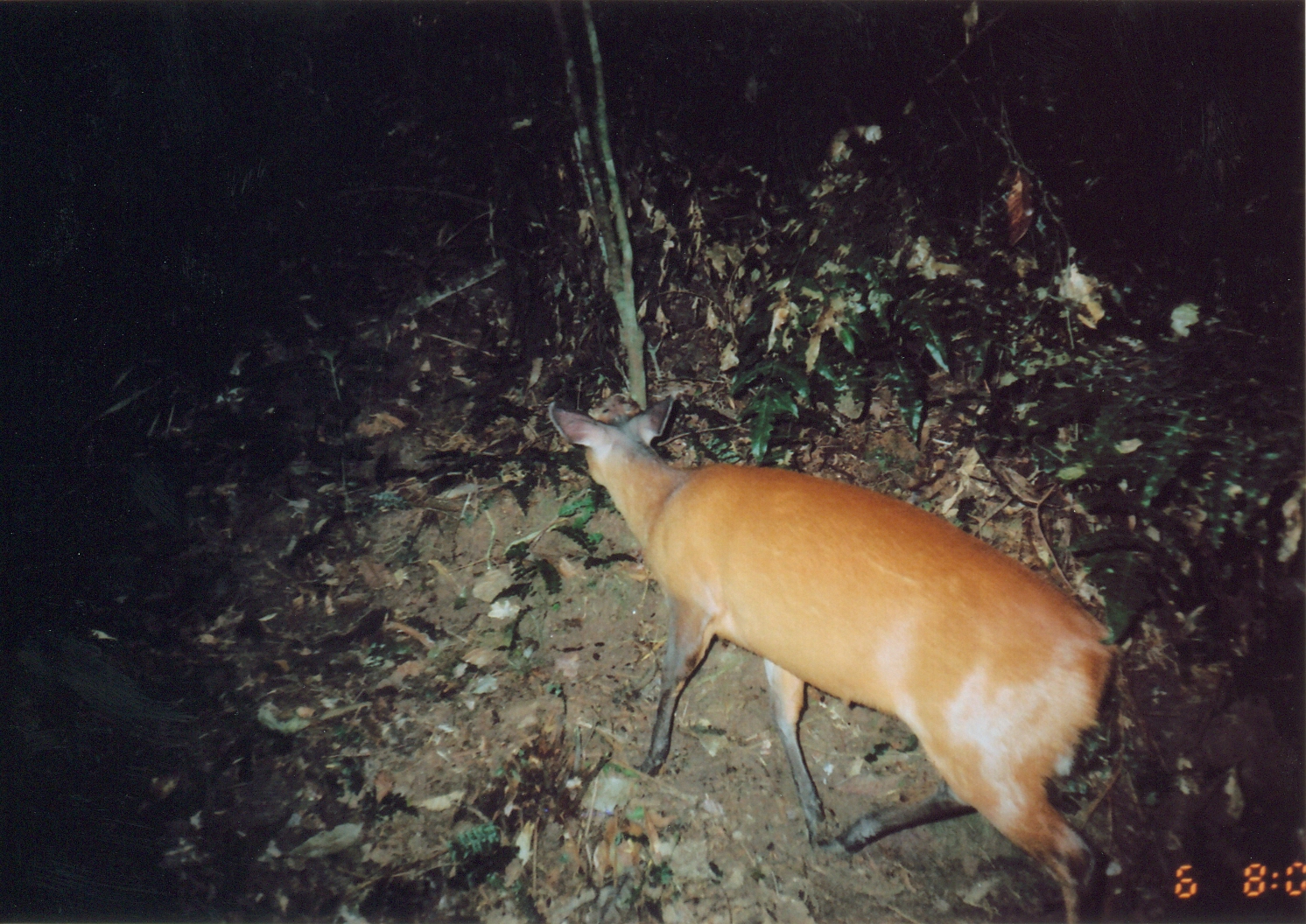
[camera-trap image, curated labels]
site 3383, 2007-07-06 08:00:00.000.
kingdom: Animalia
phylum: Chordata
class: Mammalia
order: Artiodactyla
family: Bovidae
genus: Cephalophus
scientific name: Cephalophus harveyi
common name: harvey's duiker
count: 1